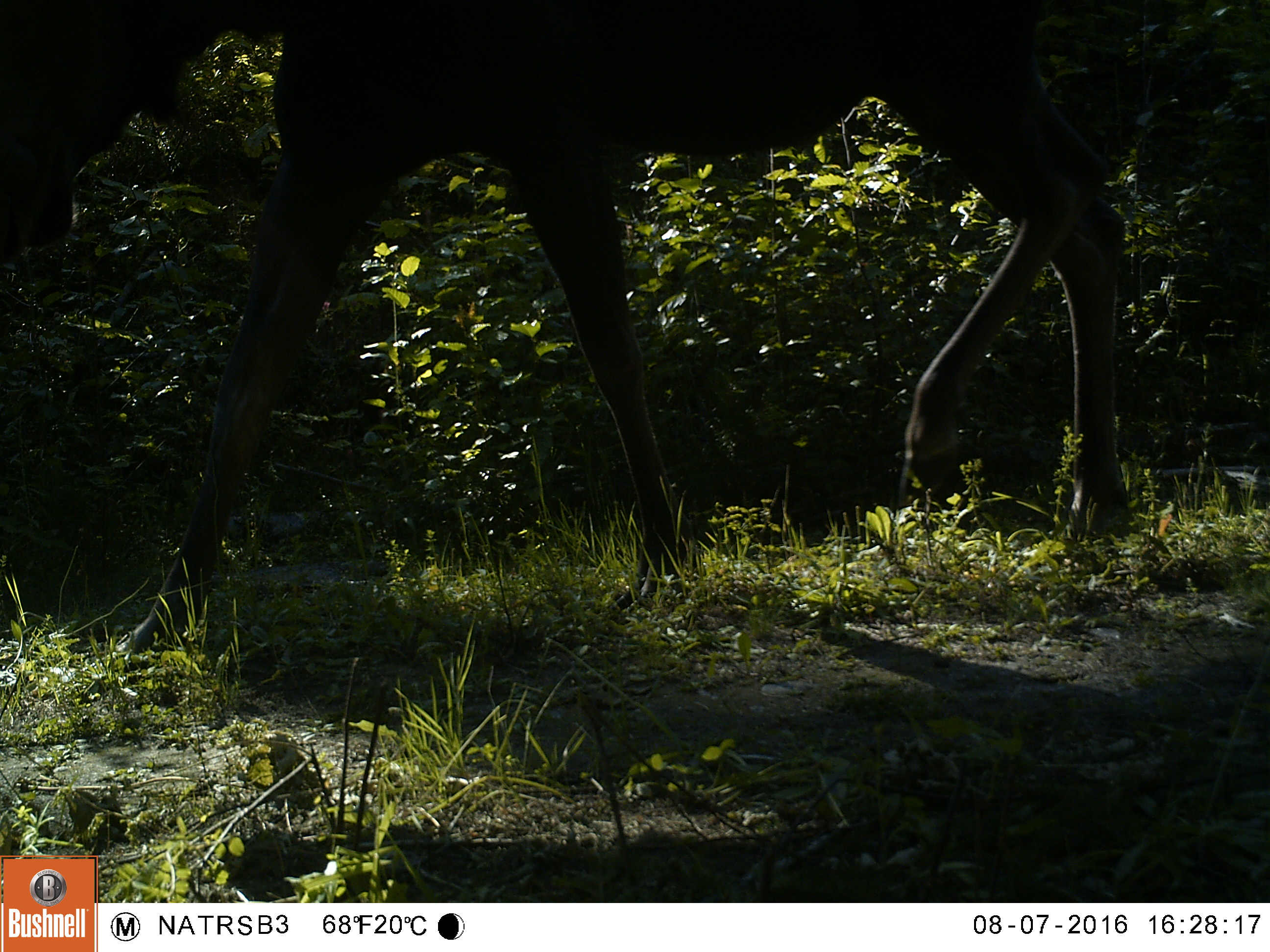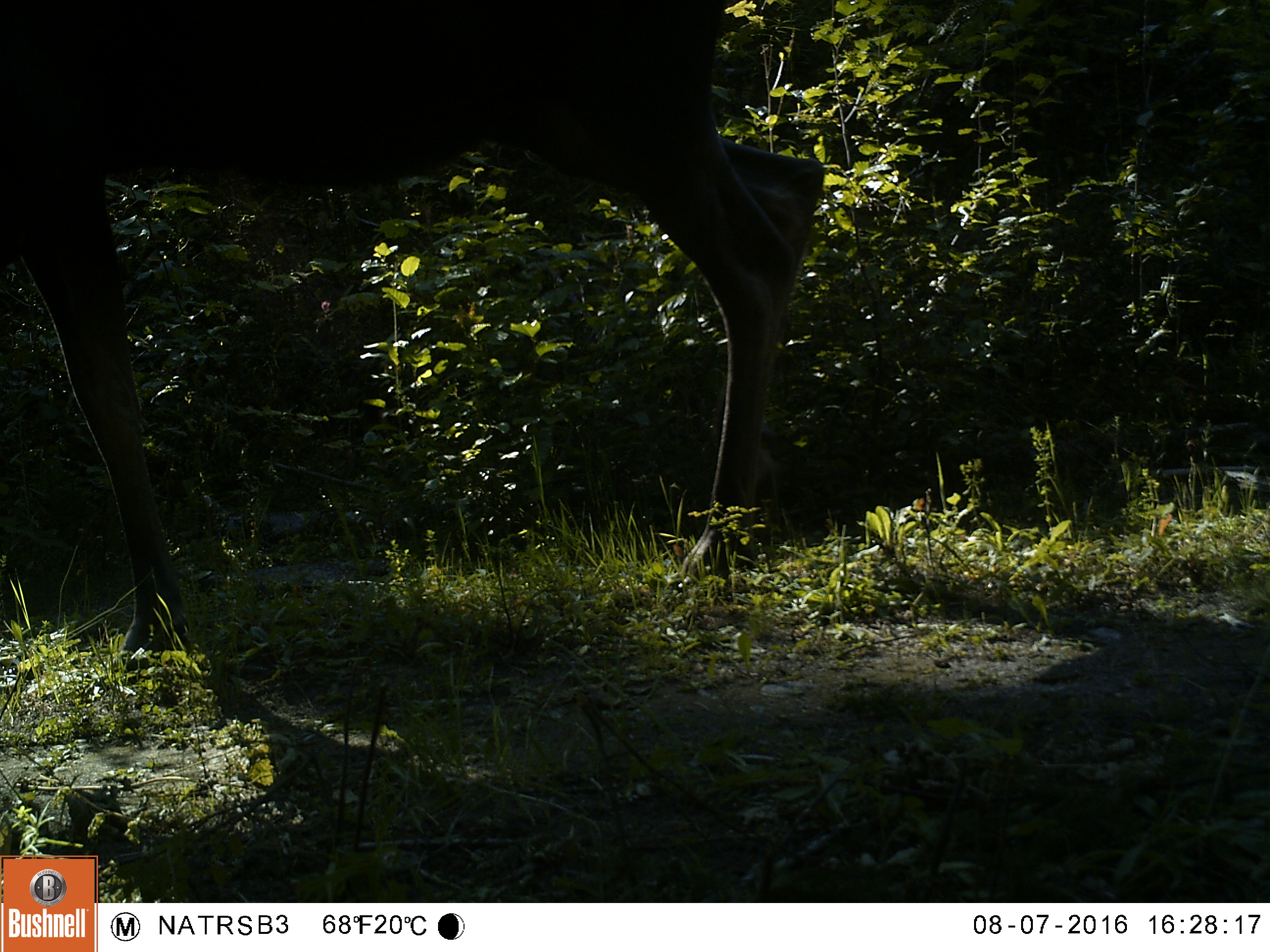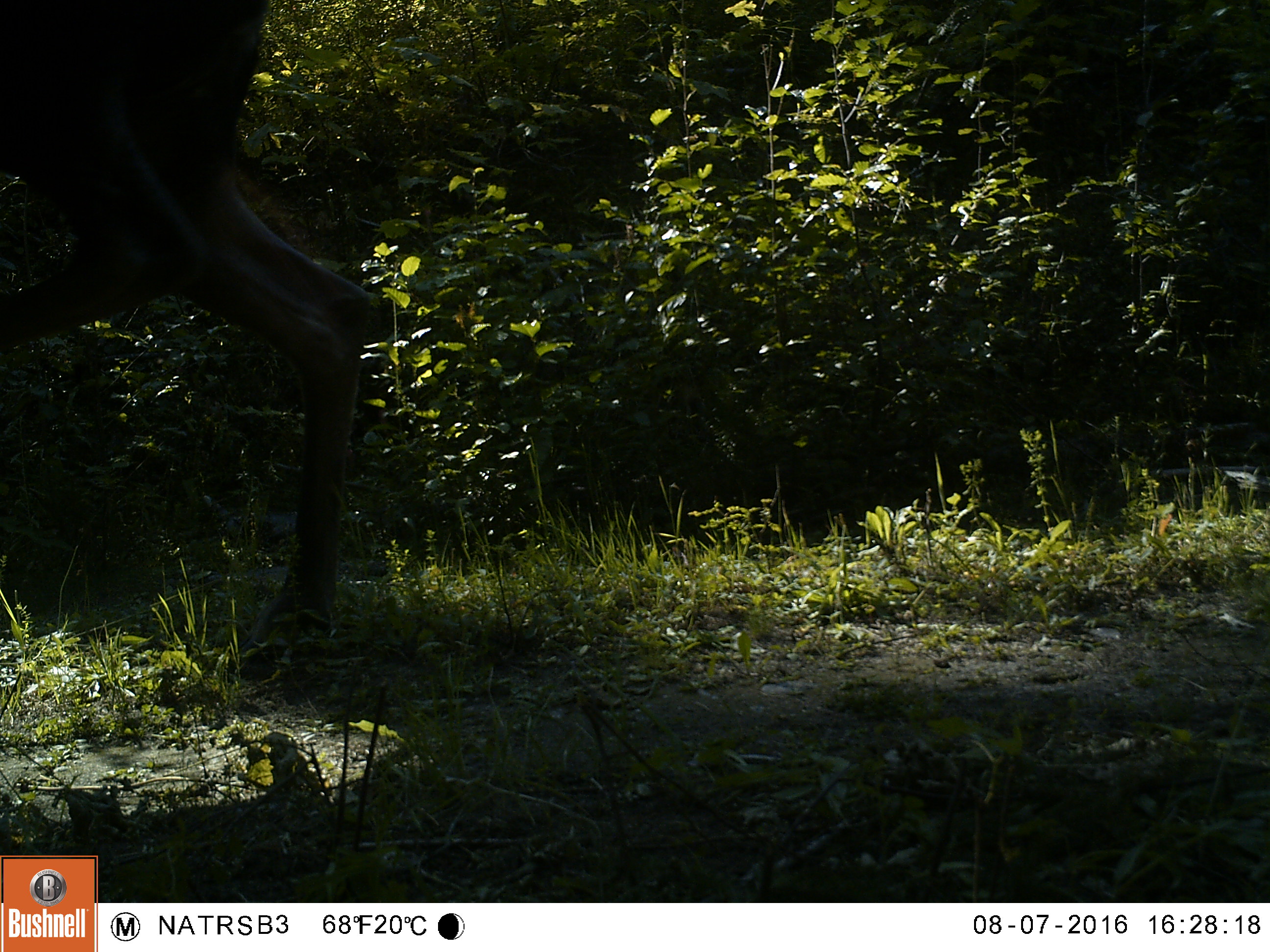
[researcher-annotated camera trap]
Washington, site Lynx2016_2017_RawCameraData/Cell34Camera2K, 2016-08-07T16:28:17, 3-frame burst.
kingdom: Animalia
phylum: Chordata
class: Mammalia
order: Artiodactyla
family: Cervidae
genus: Alces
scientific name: Alces alces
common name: moose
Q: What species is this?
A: Alces alces (moose).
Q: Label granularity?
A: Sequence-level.